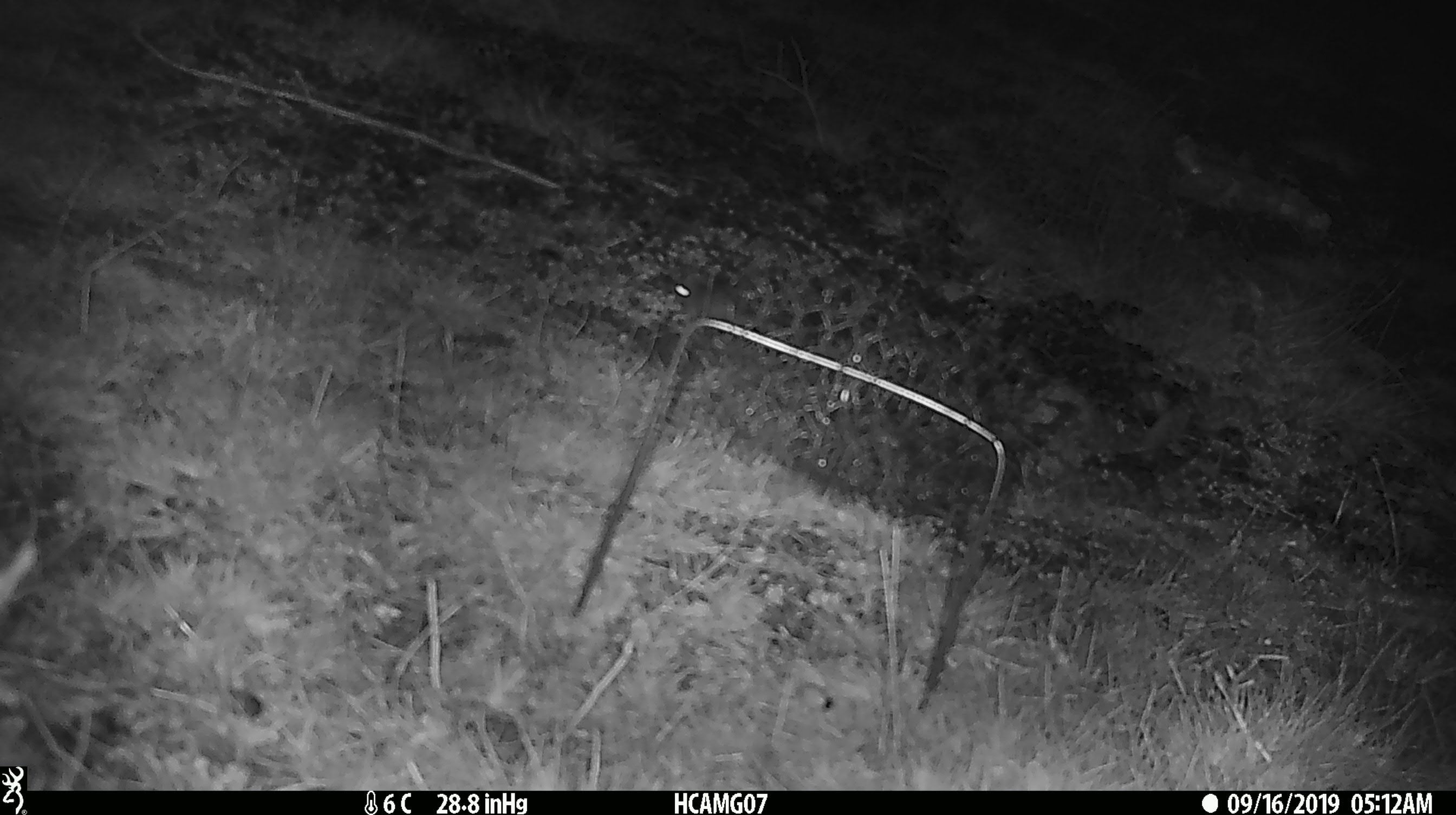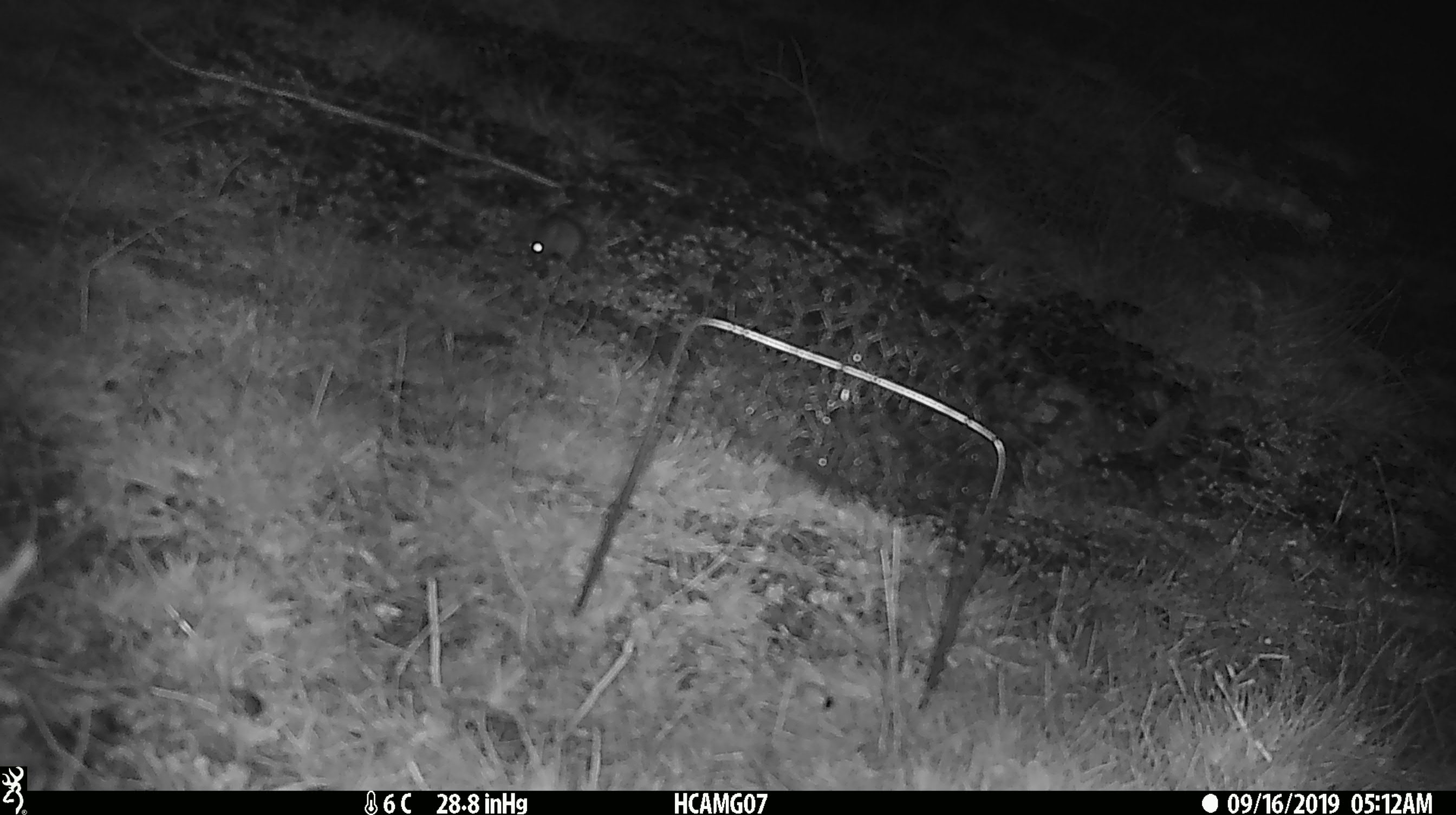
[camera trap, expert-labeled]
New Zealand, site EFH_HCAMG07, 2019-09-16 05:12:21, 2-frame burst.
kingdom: Animalia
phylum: Chordata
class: Mammalia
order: Rodentia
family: Muridae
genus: Mus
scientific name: Mus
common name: mouse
Mouse (Mus).